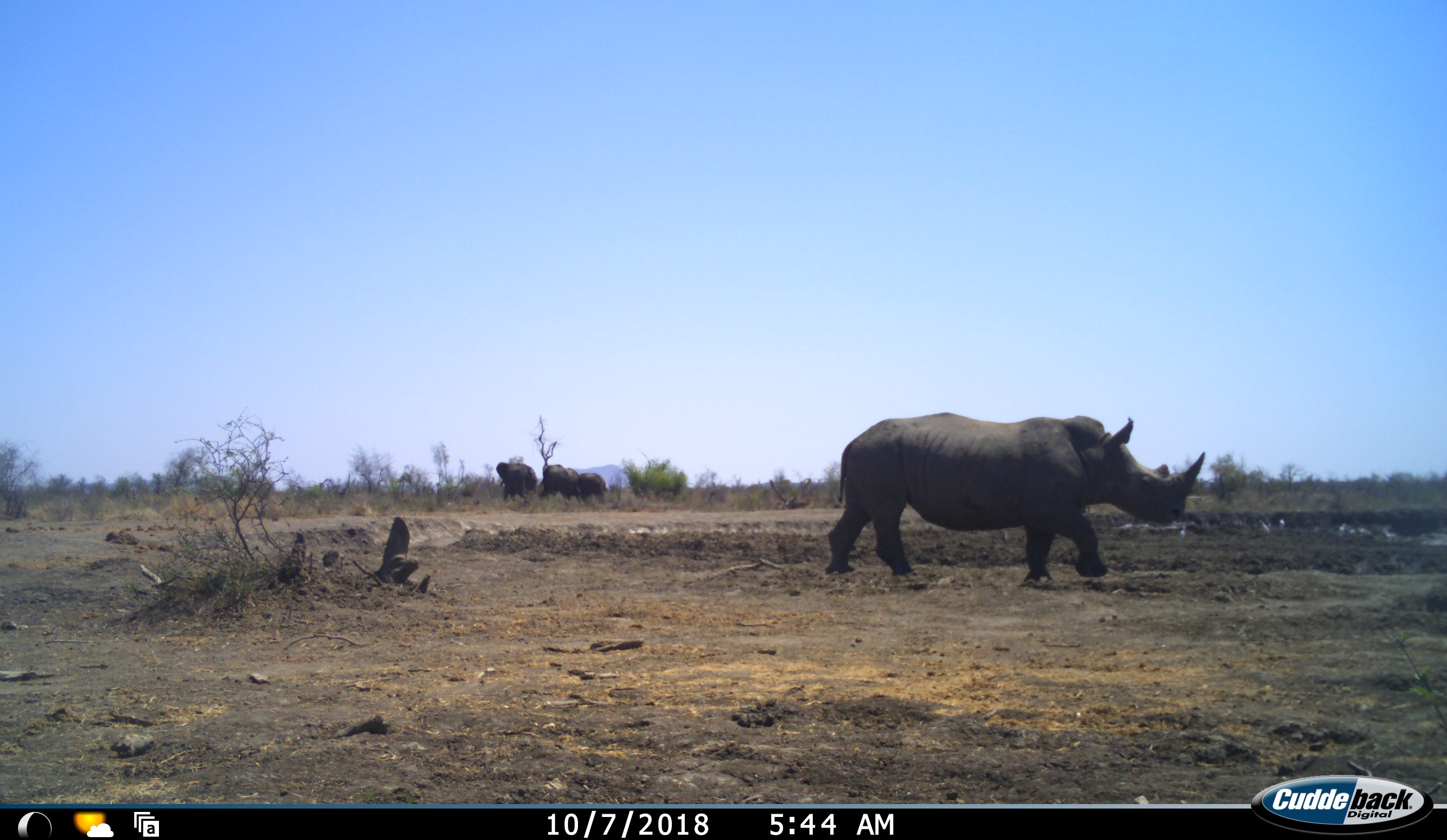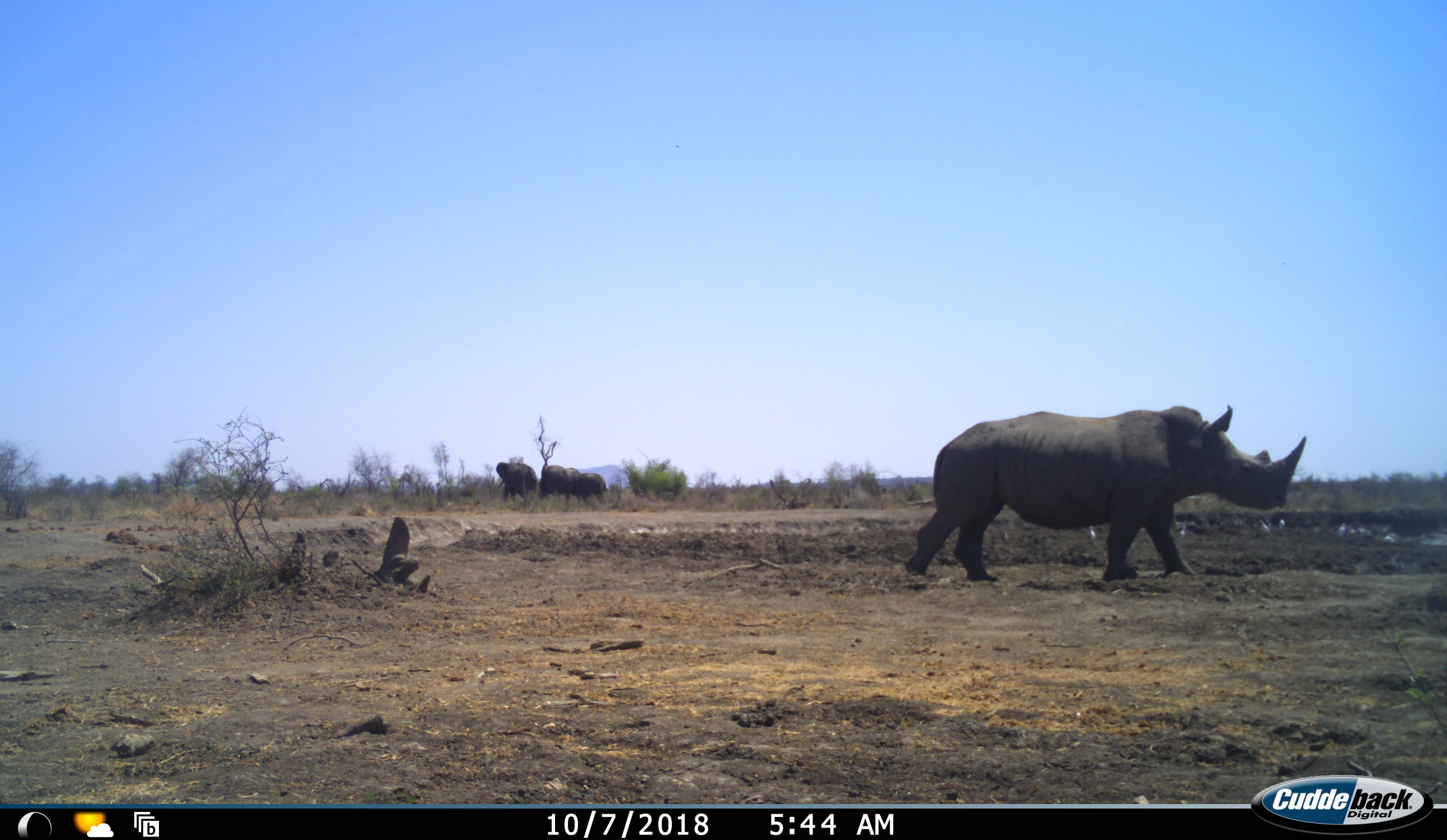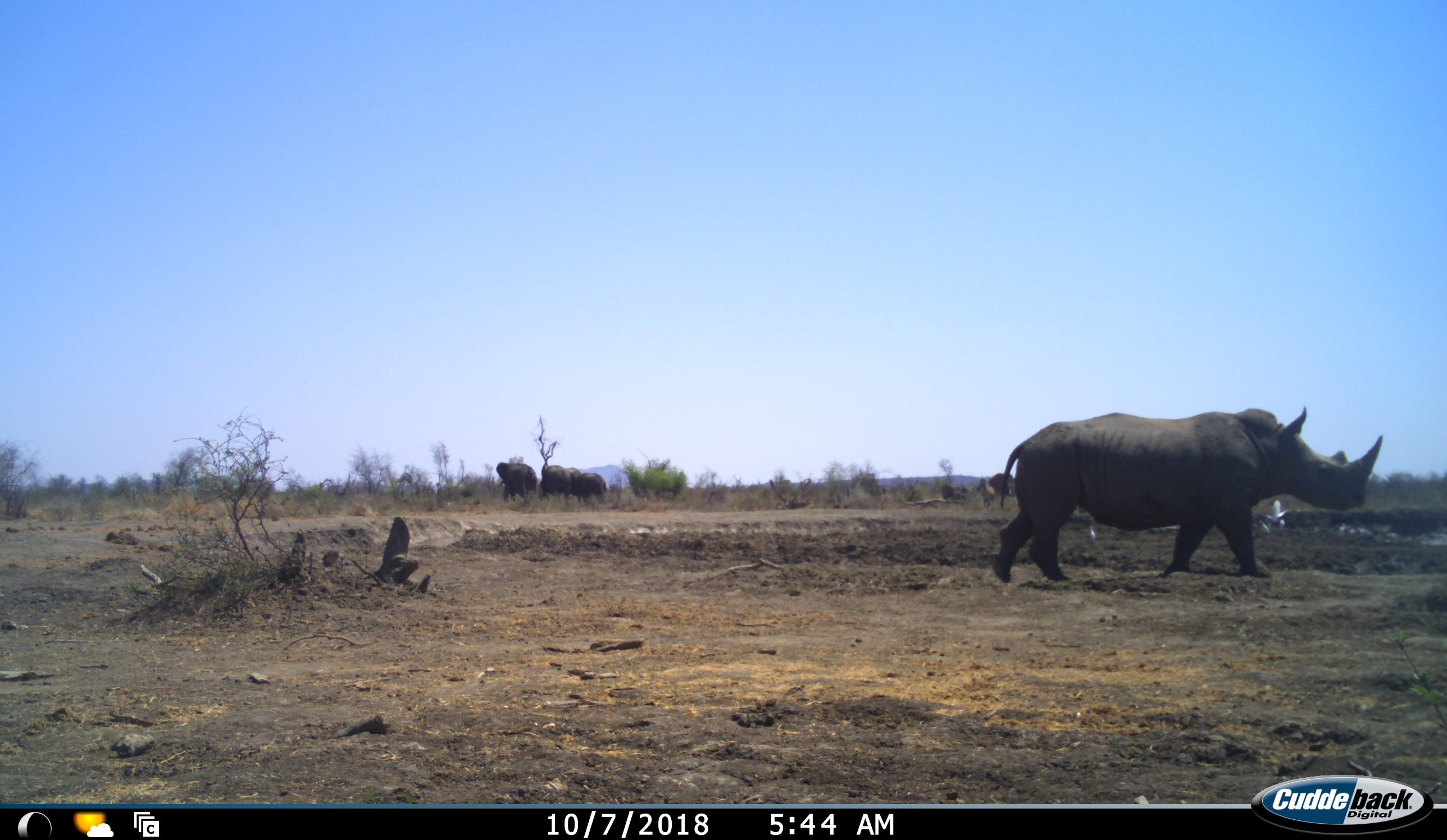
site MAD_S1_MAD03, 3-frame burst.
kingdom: Animalia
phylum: Chordata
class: Mammalia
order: Proboscidea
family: Elephantidae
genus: Loxodonta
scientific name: Loxodonta africana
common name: african bush elephant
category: elephant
Elephant (african bush elephant) (Loxodonta africana), count 4. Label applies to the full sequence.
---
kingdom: Animalia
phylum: Chordata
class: Mammalia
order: Perissodactyla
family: Rhinocerotidae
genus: Diceros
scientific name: Diceros bicornis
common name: black rhinoceros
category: rhinocerosblack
Rhinocerosblack (black rhinoceros) (Diceros bicornis), count 1. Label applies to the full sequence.